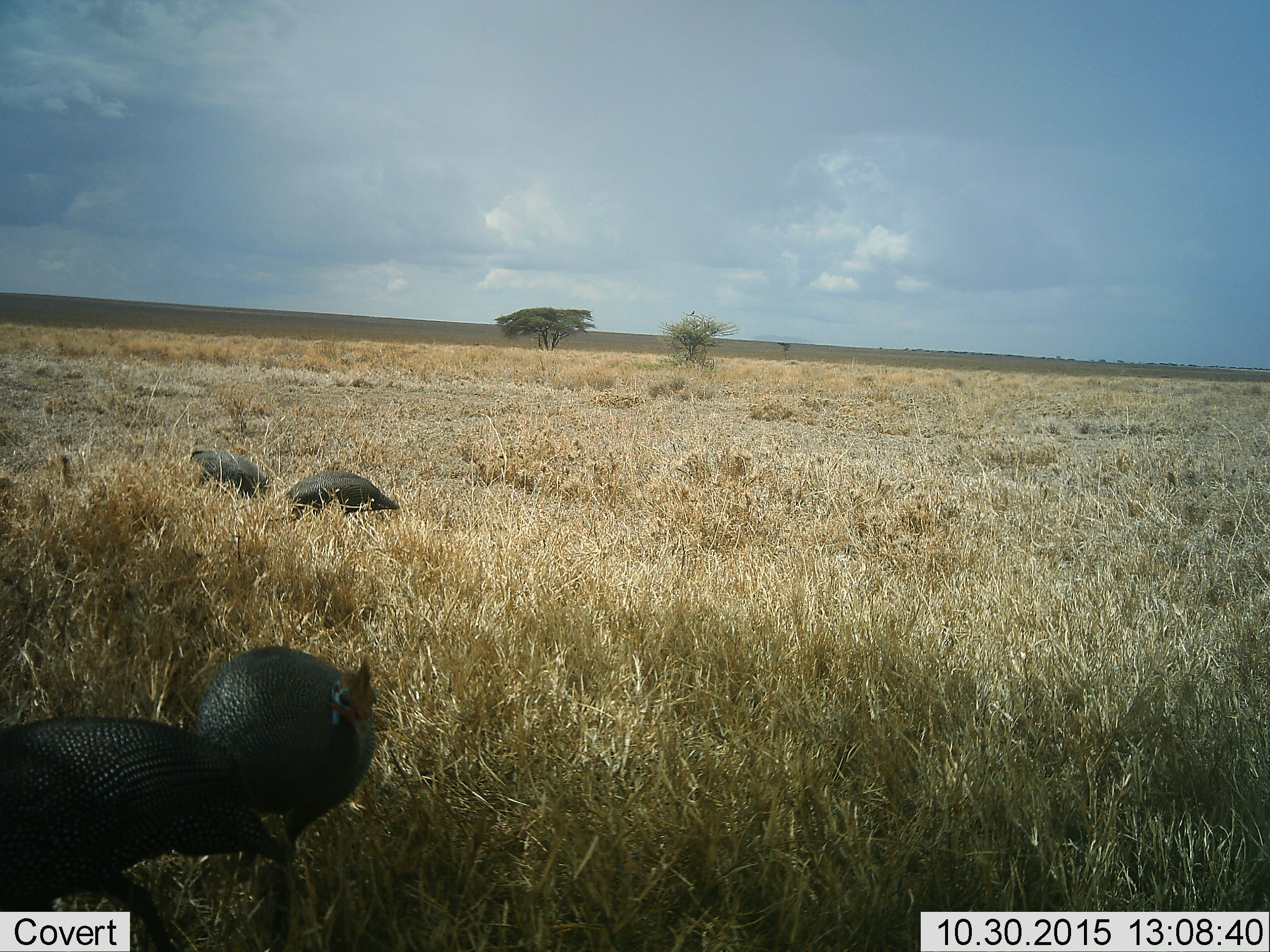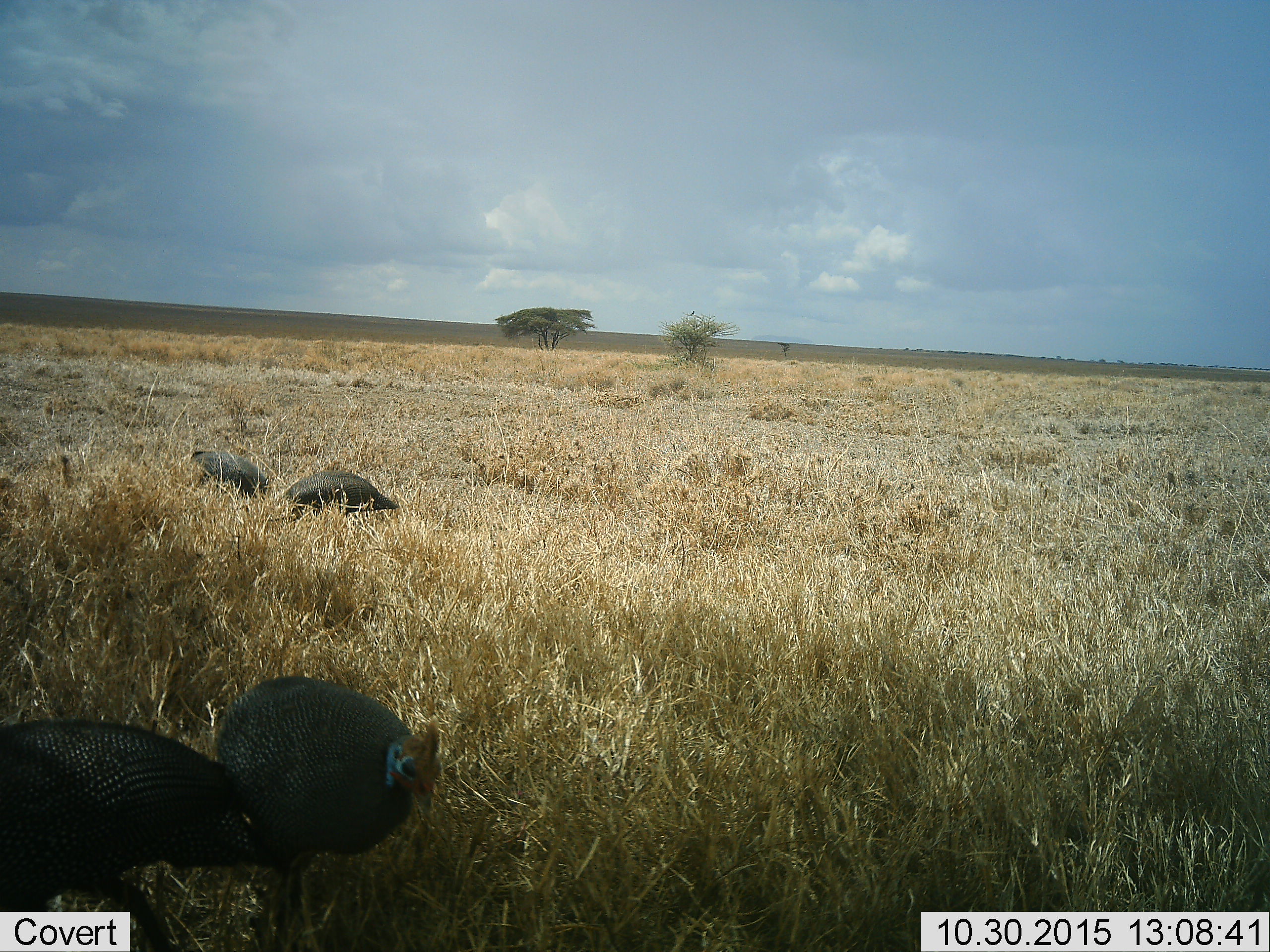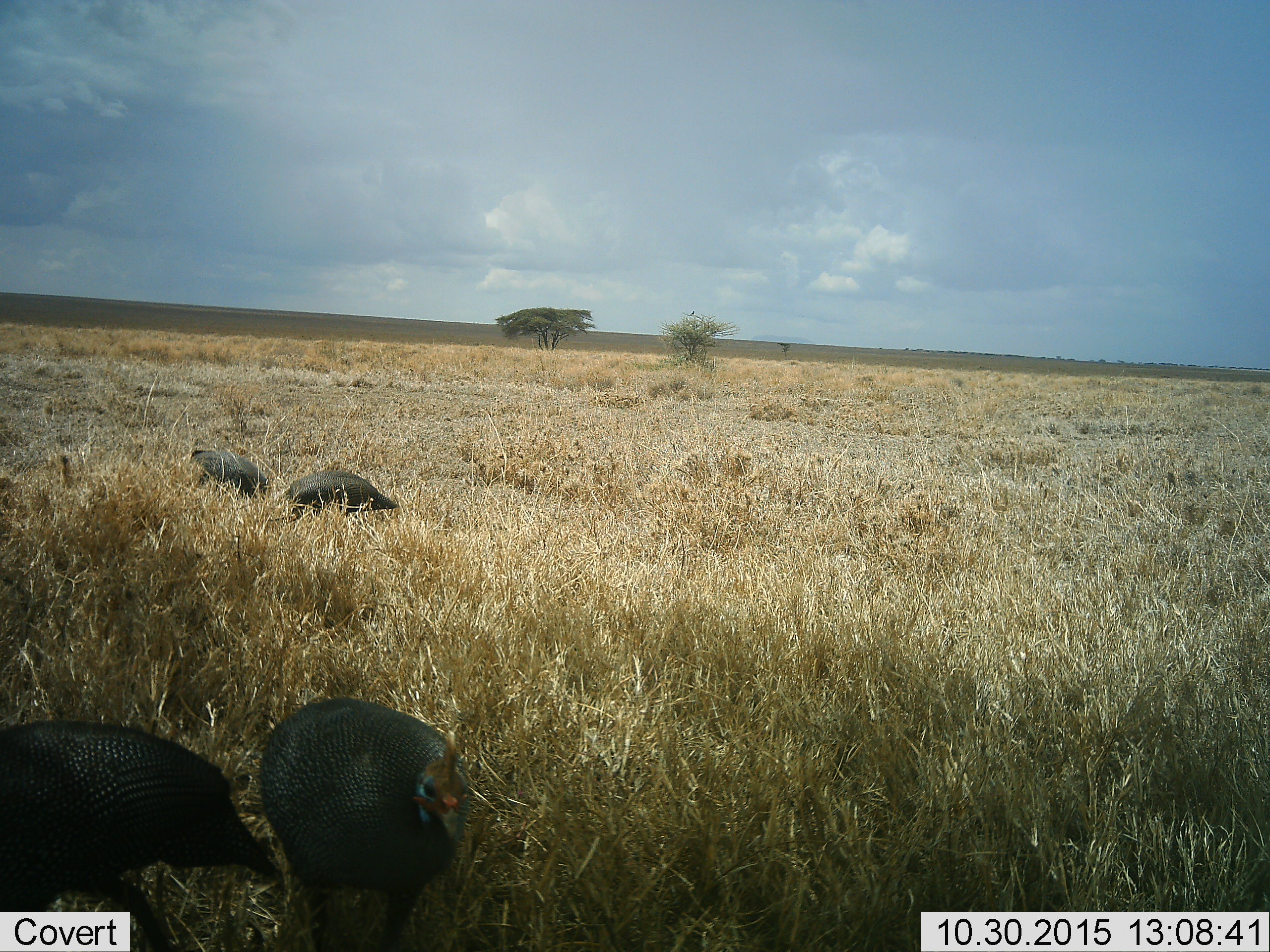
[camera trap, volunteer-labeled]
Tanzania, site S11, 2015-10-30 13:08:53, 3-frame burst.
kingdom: Animalia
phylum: Chordata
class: Aves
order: Galliformes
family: Numididae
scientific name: Numididae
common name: guinea fowl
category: guineafowl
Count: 4.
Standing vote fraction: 50%.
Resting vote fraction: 0%.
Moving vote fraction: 70%.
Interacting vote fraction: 0%.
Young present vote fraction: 0%.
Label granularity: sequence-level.